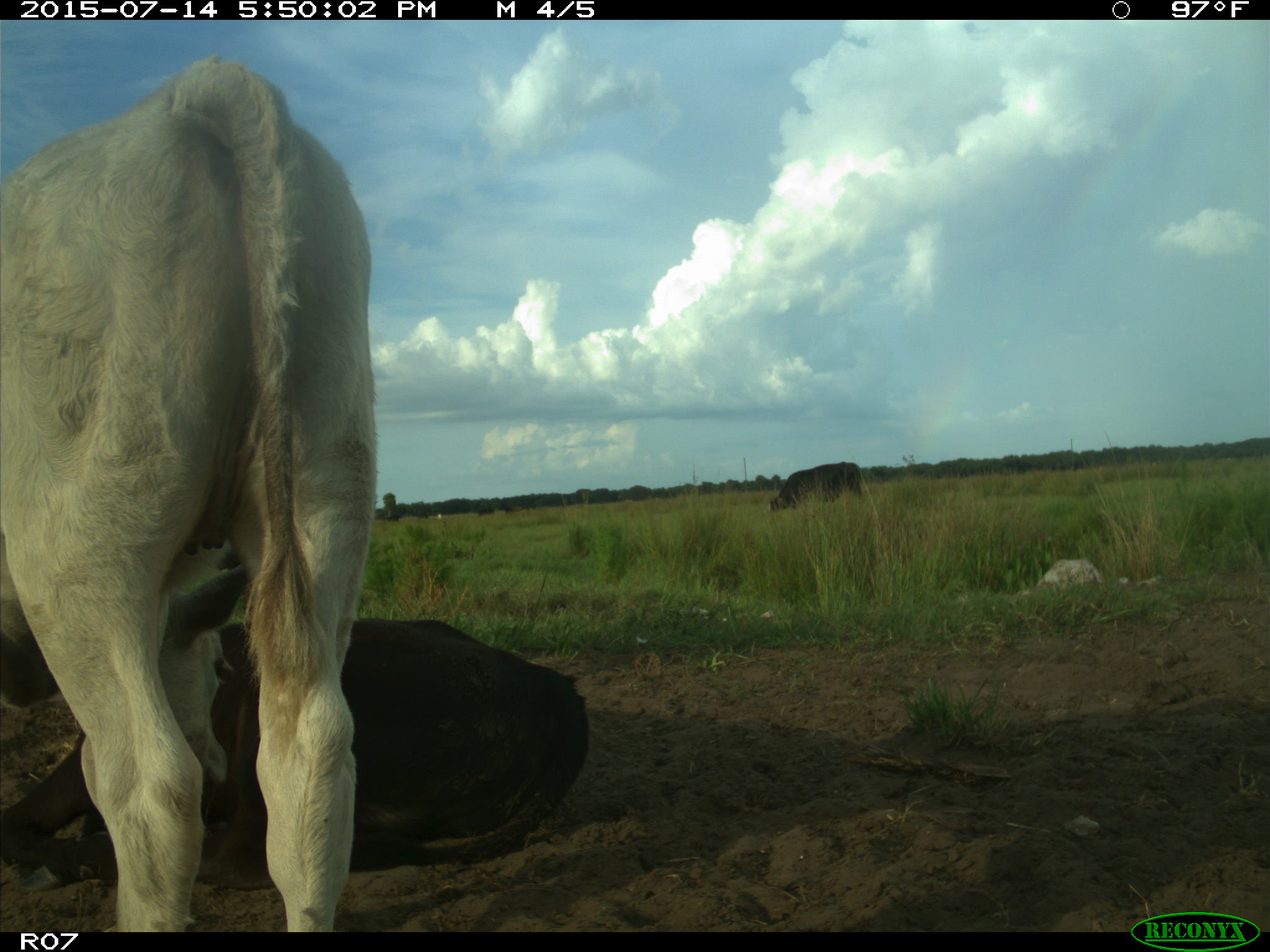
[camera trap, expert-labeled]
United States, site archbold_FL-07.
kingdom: Animalia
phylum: Chordata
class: Mammalia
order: Artiodactyla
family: Bovidae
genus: Bos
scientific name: Bos taurus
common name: domestic cow